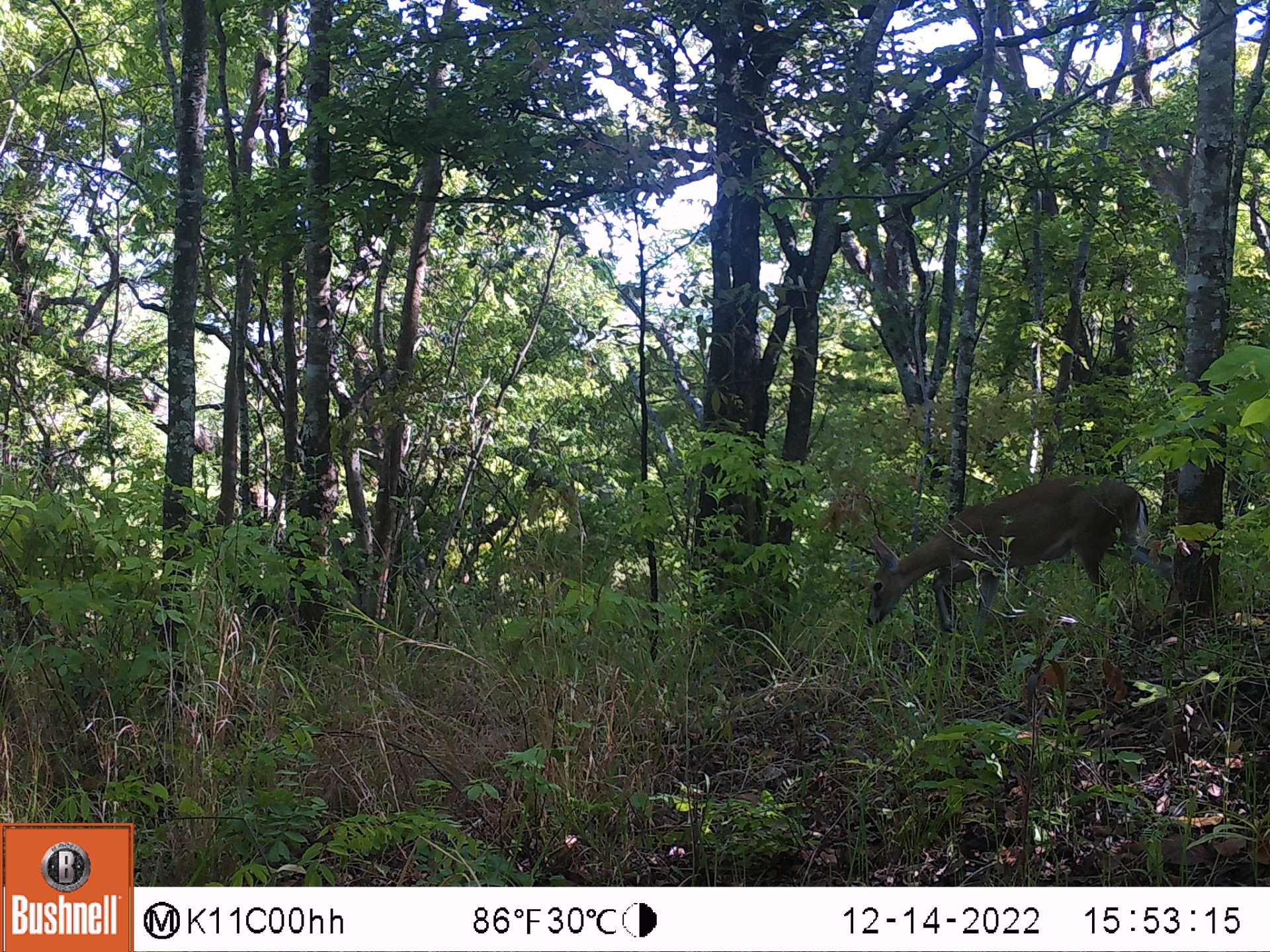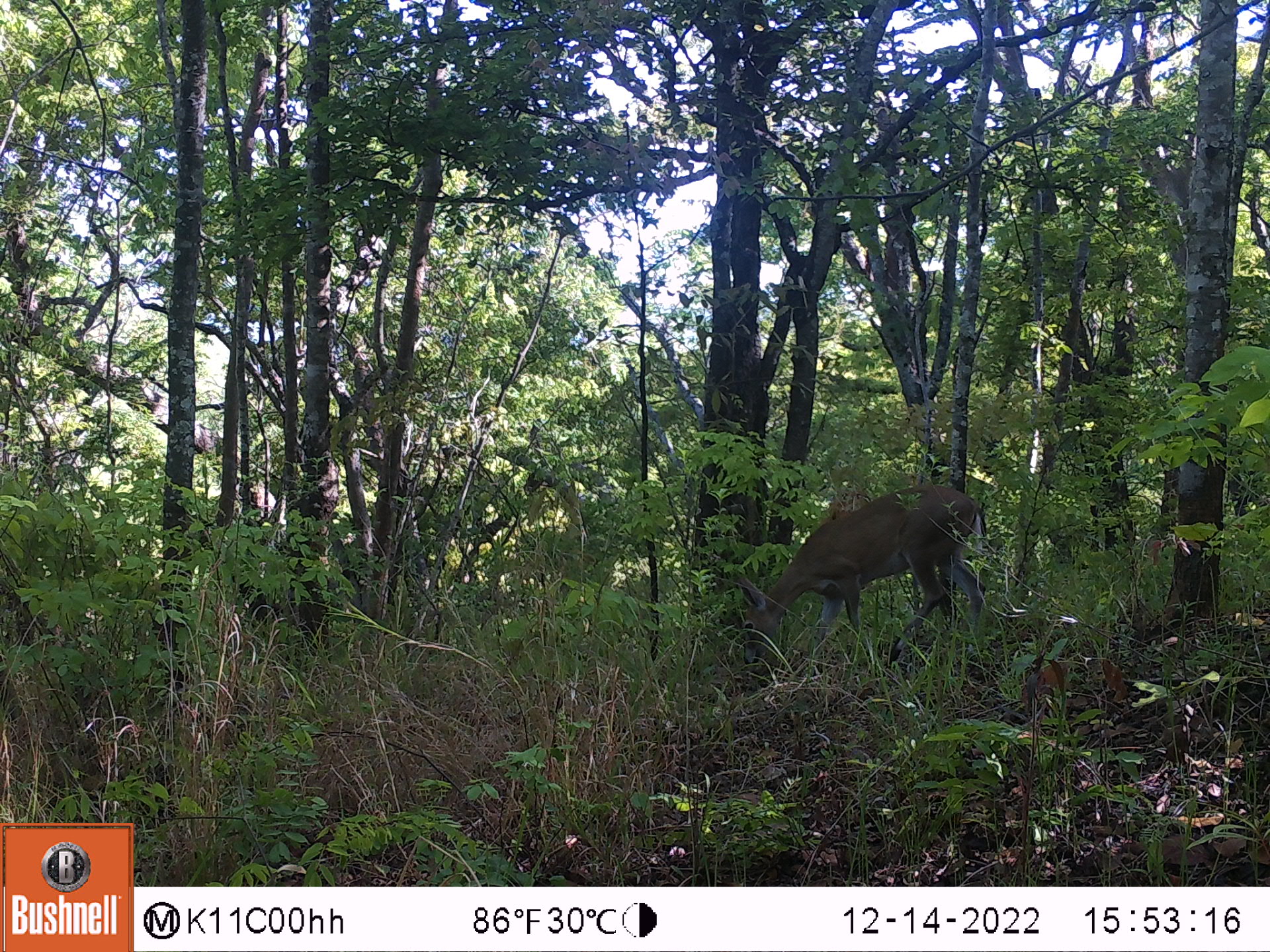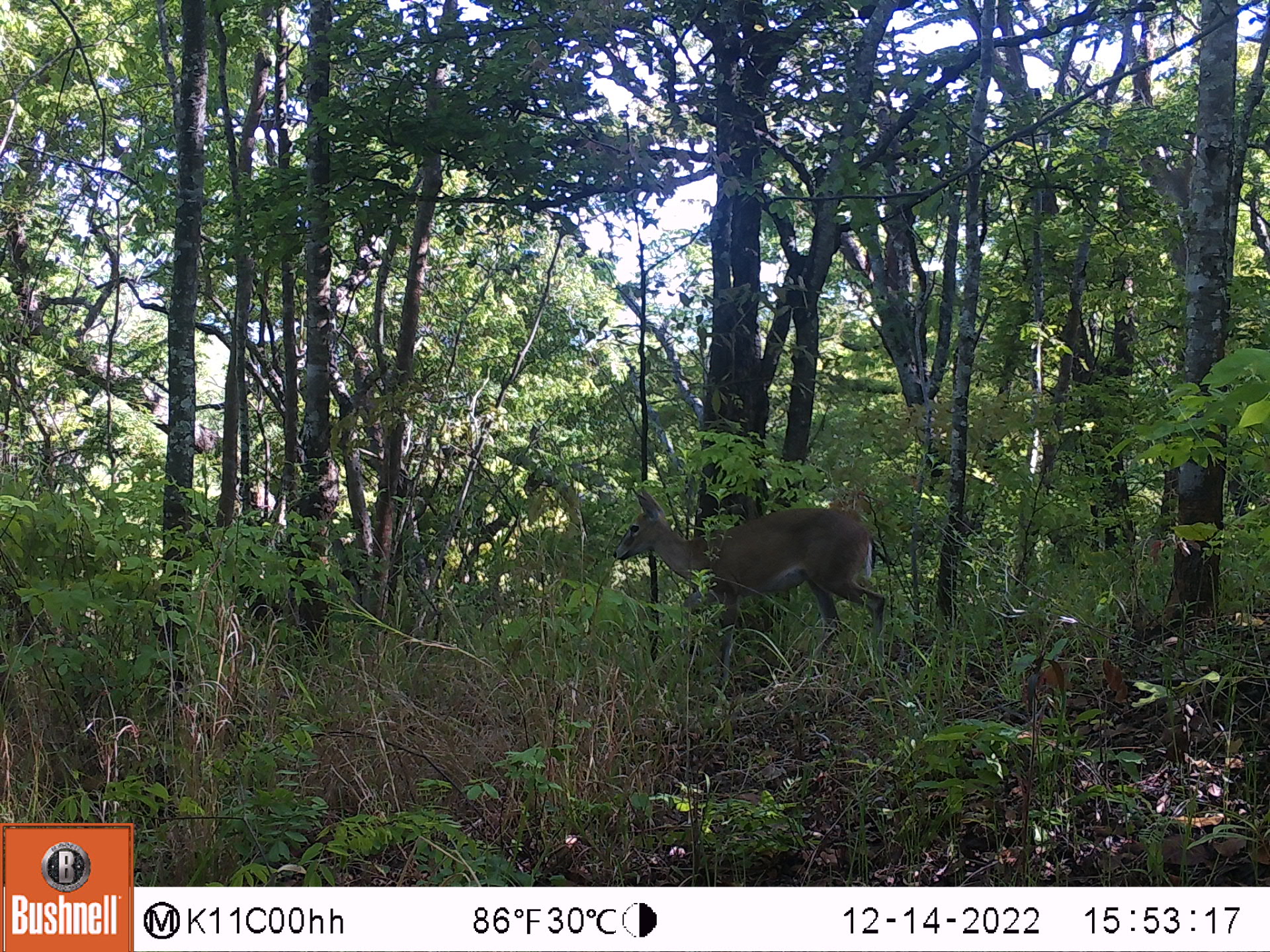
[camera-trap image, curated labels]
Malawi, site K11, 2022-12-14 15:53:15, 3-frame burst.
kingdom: Animalia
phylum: Chordata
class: Mammalia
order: Artiodactyla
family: Bovidae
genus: Sylvicapra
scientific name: Sylvicapra grimmia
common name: common duiker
Common duiker (Sylvicapra grimmia), count 1.